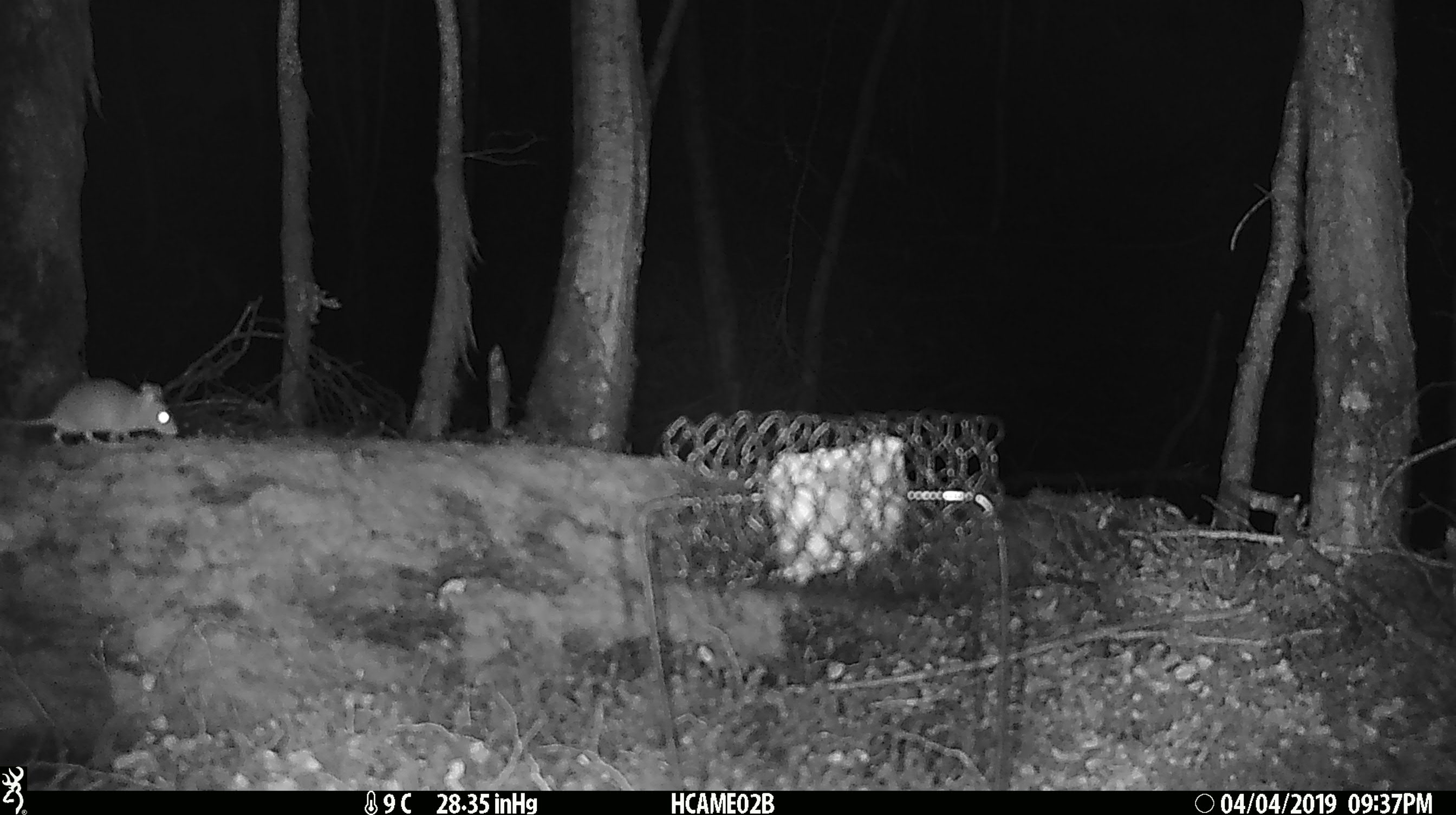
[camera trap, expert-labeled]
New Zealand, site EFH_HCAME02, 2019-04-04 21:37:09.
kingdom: Animalia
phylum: Chordata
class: Mammalia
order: Rodentia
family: Muridae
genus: Mus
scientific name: Mus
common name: mouse